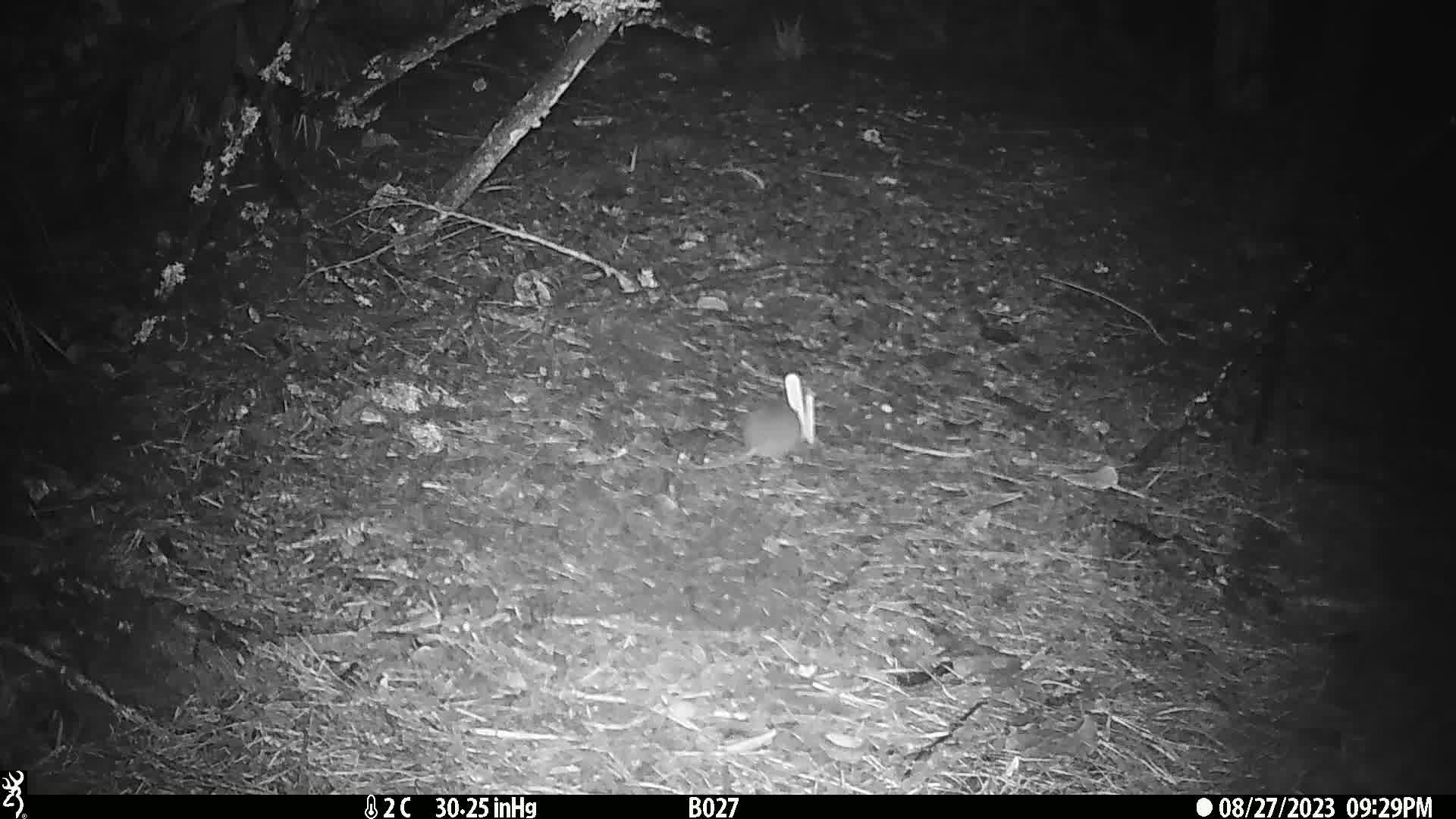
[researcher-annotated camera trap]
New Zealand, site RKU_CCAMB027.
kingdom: Animalia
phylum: Chordata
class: Mammalia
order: Rodentia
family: Muridae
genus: Rattus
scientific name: Rattus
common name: rat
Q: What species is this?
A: Rat (Rattus).